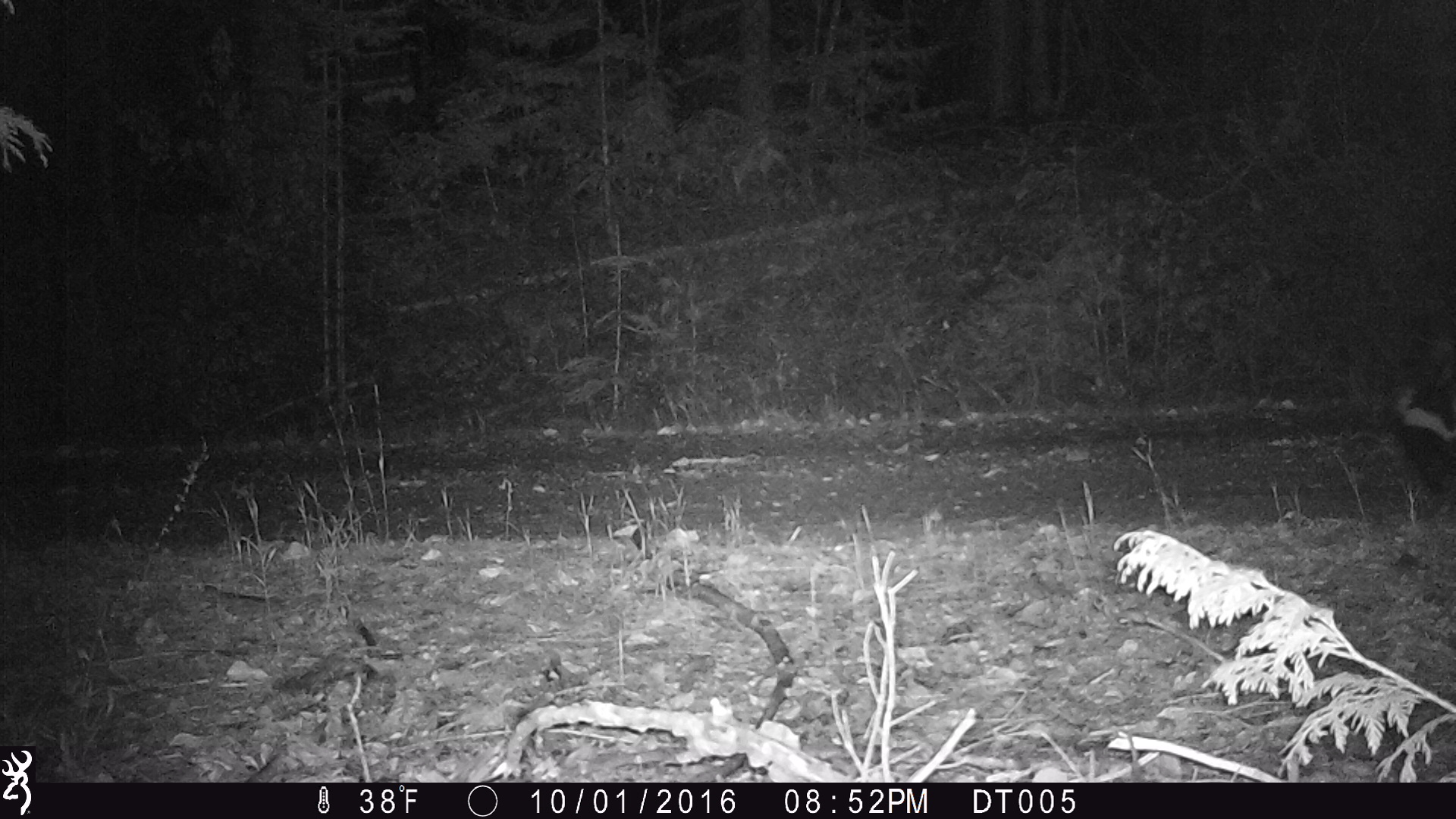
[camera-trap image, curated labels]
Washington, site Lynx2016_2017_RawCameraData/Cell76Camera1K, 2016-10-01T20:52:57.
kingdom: Animalia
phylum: Chordata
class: Mammalia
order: Carnivora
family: Mephitidae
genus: Mephitis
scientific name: Mephitis mephitis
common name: striped skunk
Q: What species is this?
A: Mephitis mephitis (striped skunk).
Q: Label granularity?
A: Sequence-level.